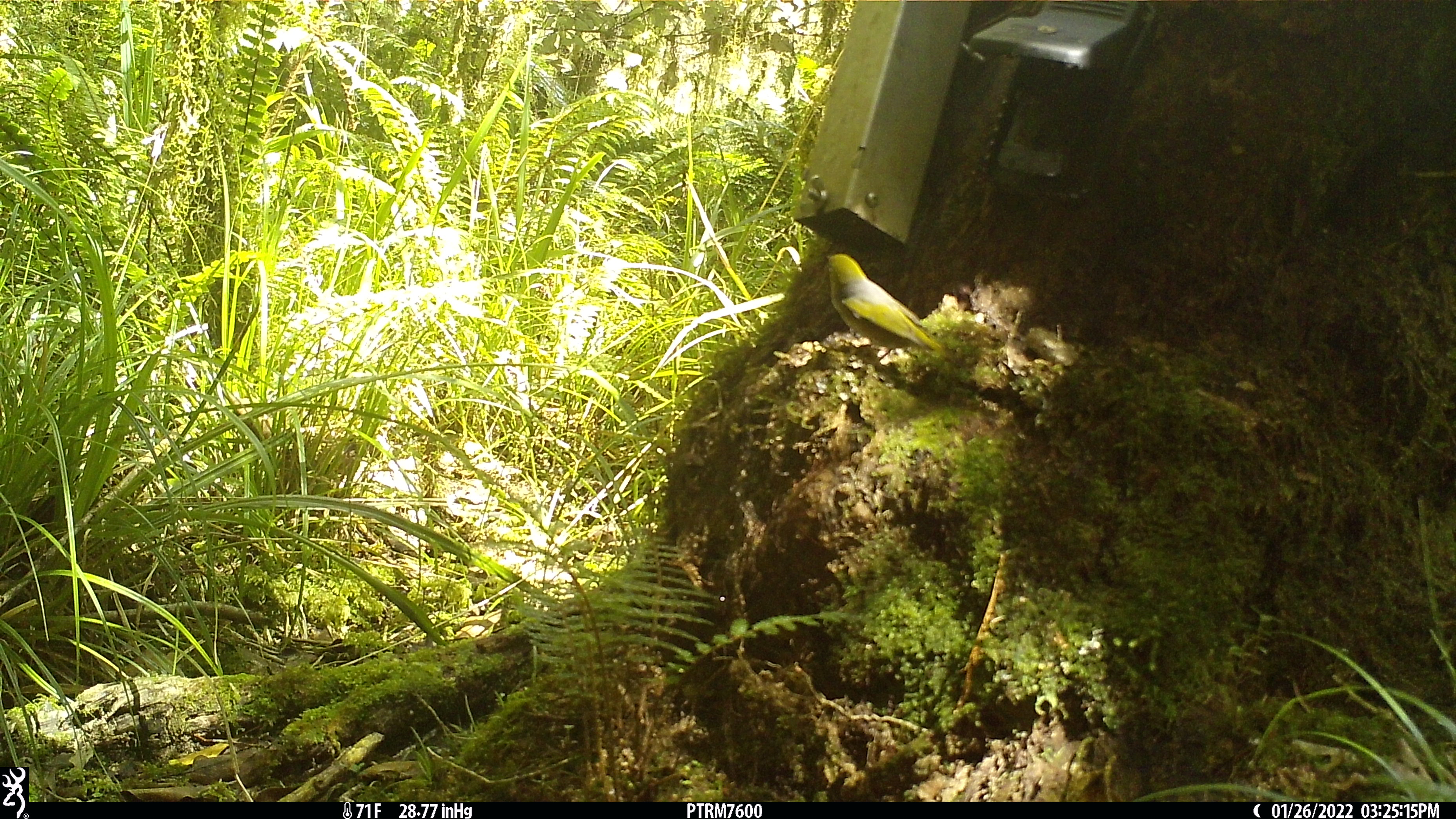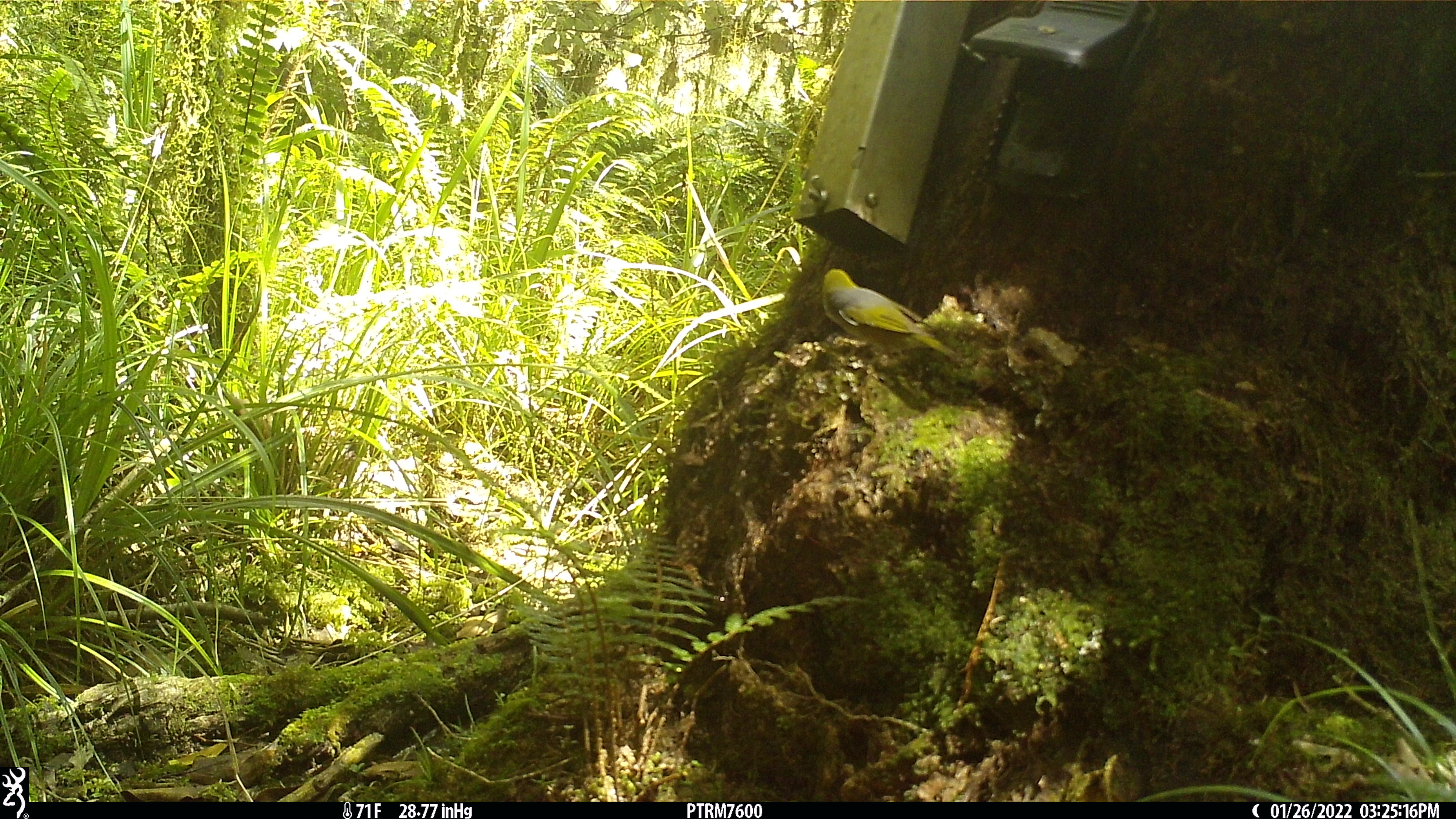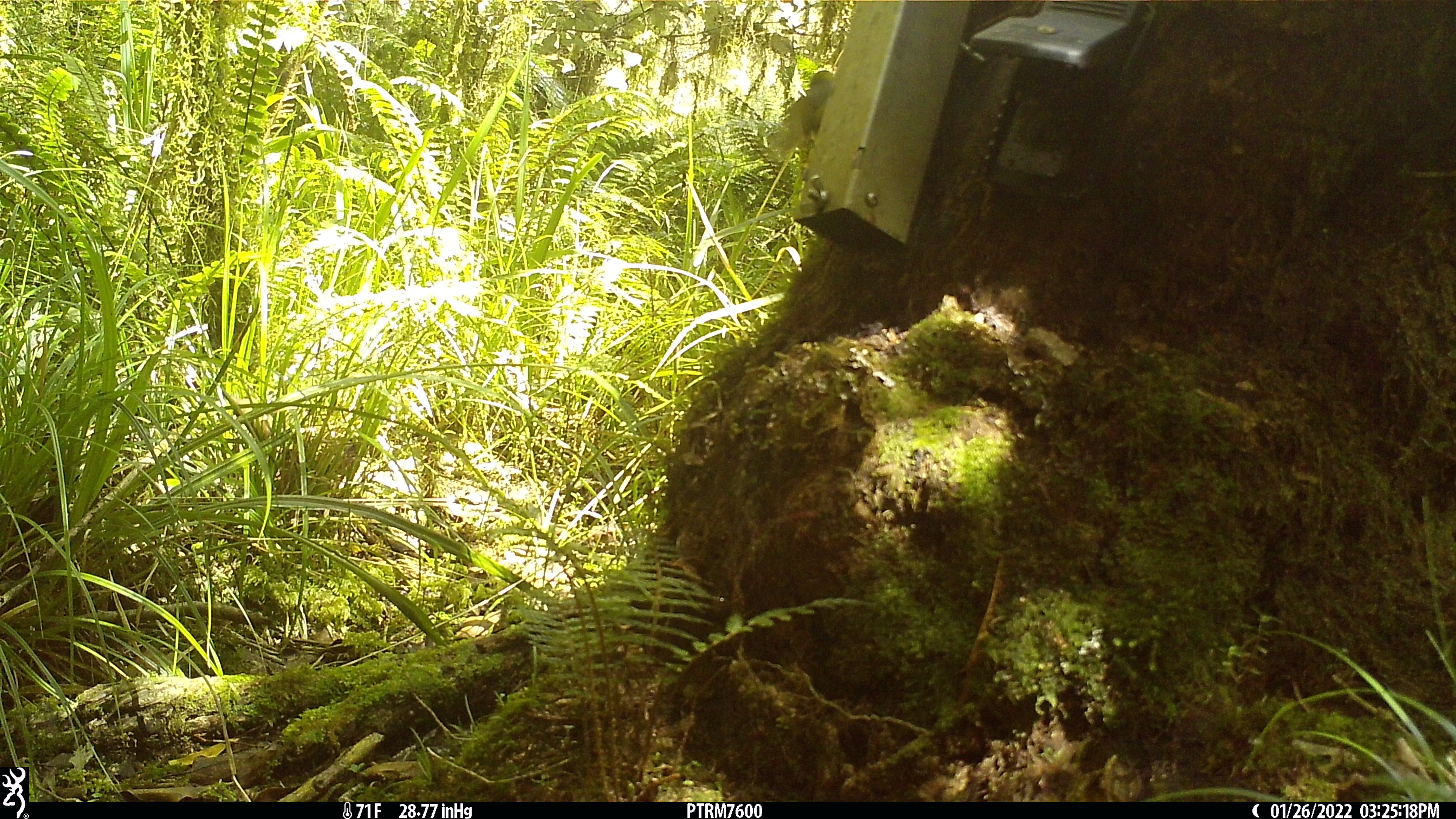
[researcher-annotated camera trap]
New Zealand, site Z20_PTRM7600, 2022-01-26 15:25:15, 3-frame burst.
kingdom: Animalia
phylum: Chordata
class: Aves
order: Passeriformes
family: Zosteropidae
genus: Zosterops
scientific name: Zosterops lateralis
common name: silvereye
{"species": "silvereye (Zosterops lateralis)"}